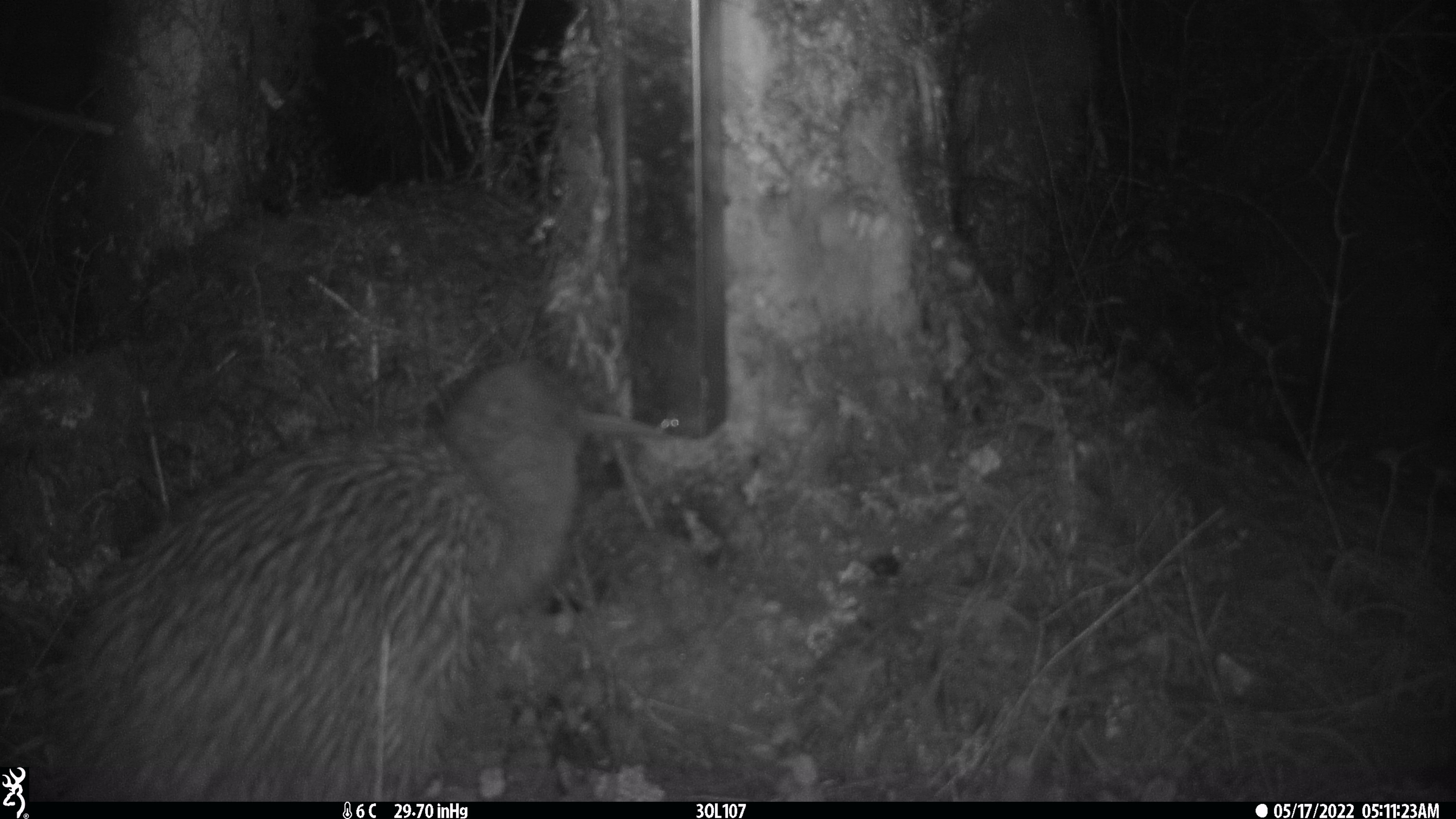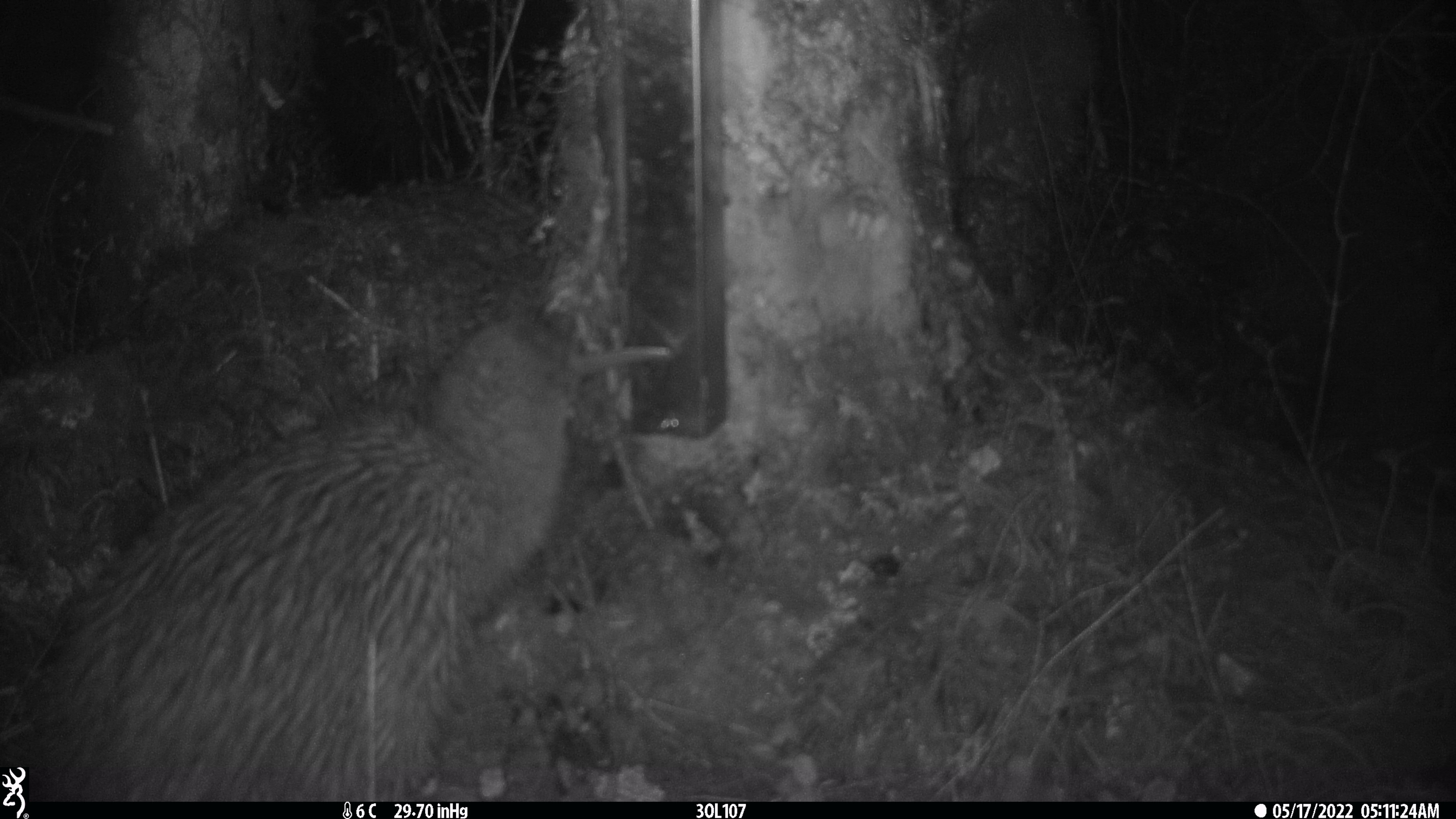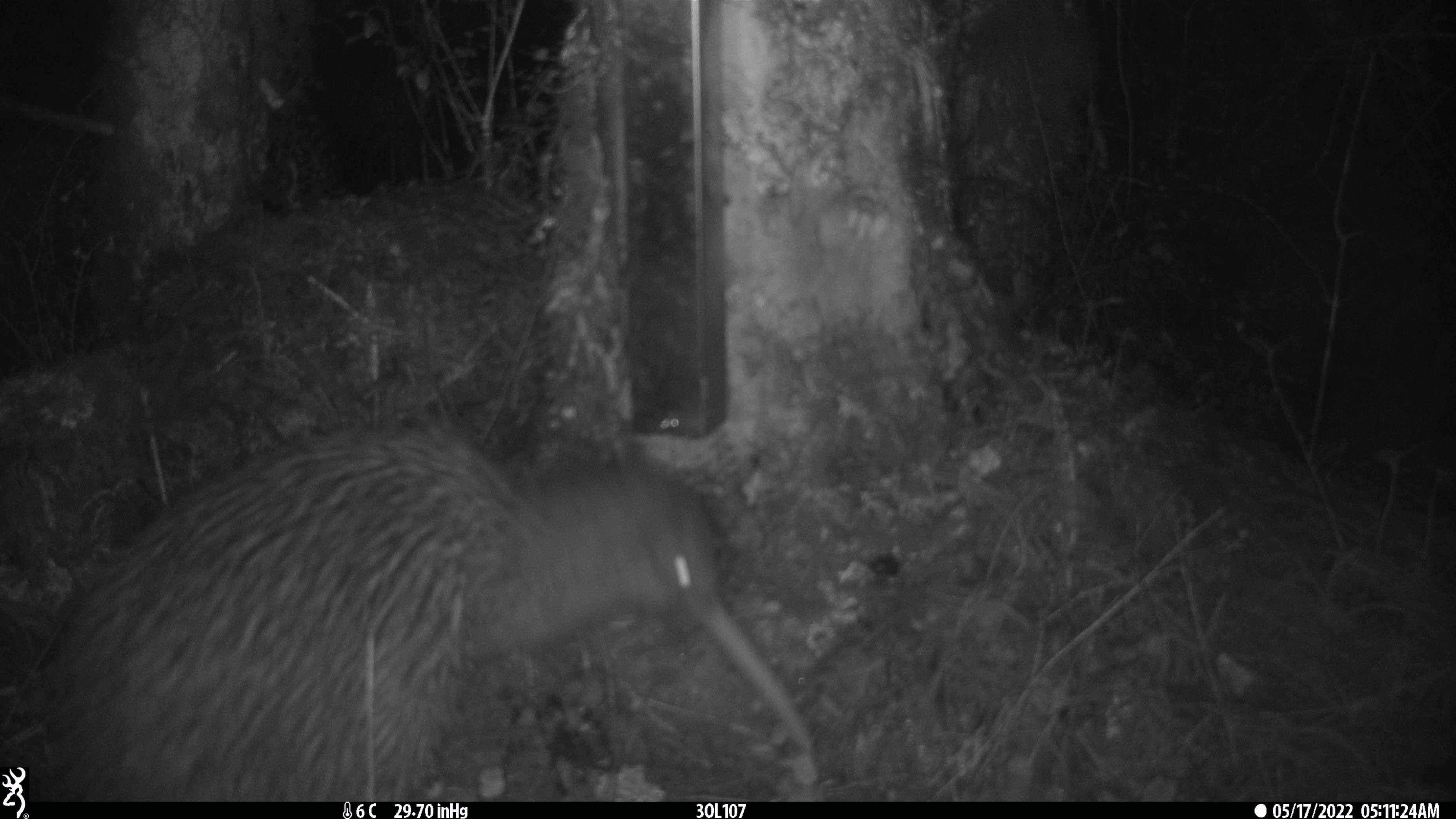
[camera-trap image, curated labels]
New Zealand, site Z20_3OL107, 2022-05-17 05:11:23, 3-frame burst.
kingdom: Animalia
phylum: Chordata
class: Aves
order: Apterygiformes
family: Apterygidae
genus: Apteryx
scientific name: Apteryx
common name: kiwi